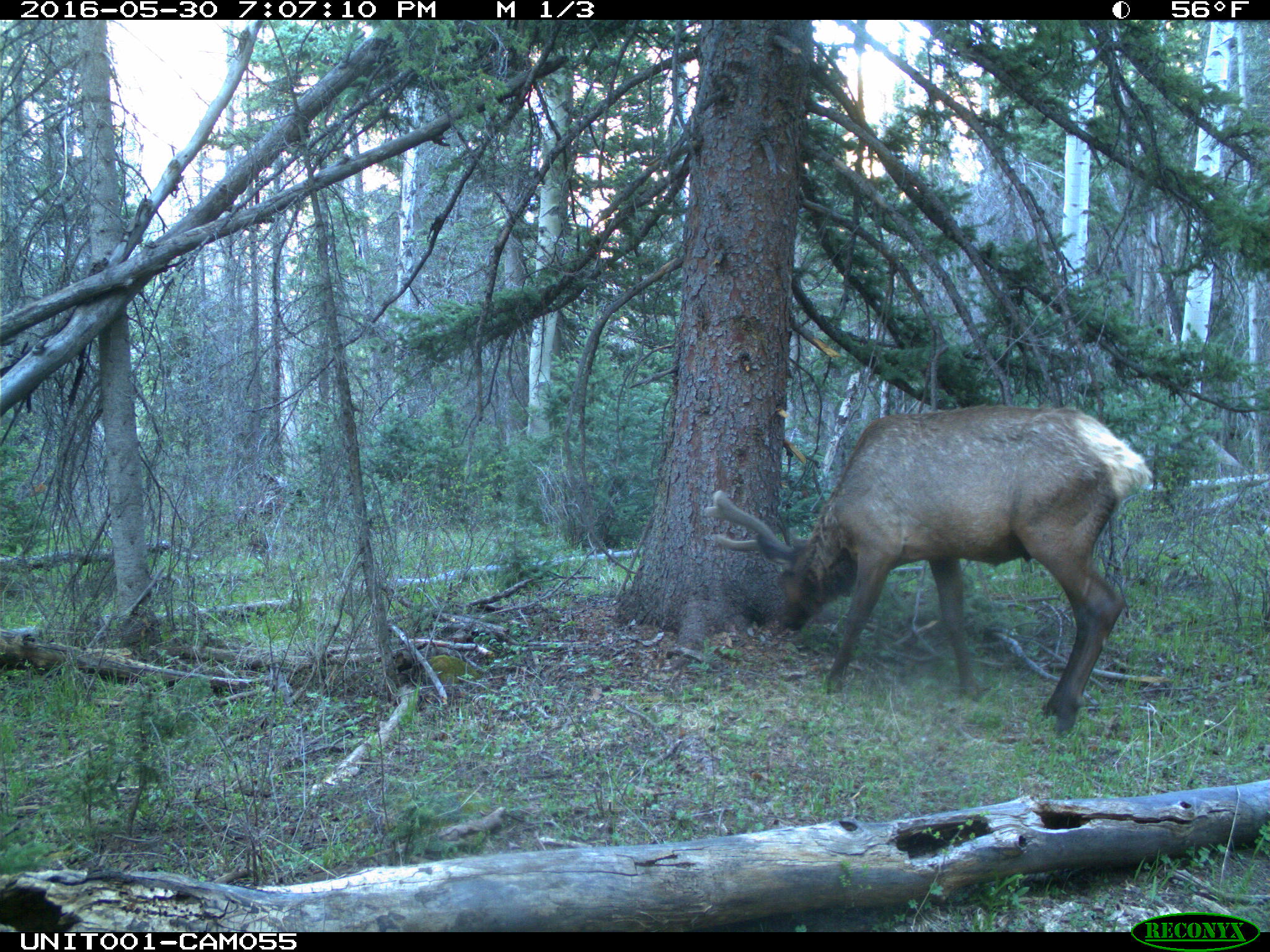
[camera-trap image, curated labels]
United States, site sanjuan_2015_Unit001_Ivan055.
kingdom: Animalia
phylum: Chordata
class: Mammalia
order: Artiodactyla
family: Cervidae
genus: Cervus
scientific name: Cervus elaphus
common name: red deer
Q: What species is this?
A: Cervus elaphus (red deer).